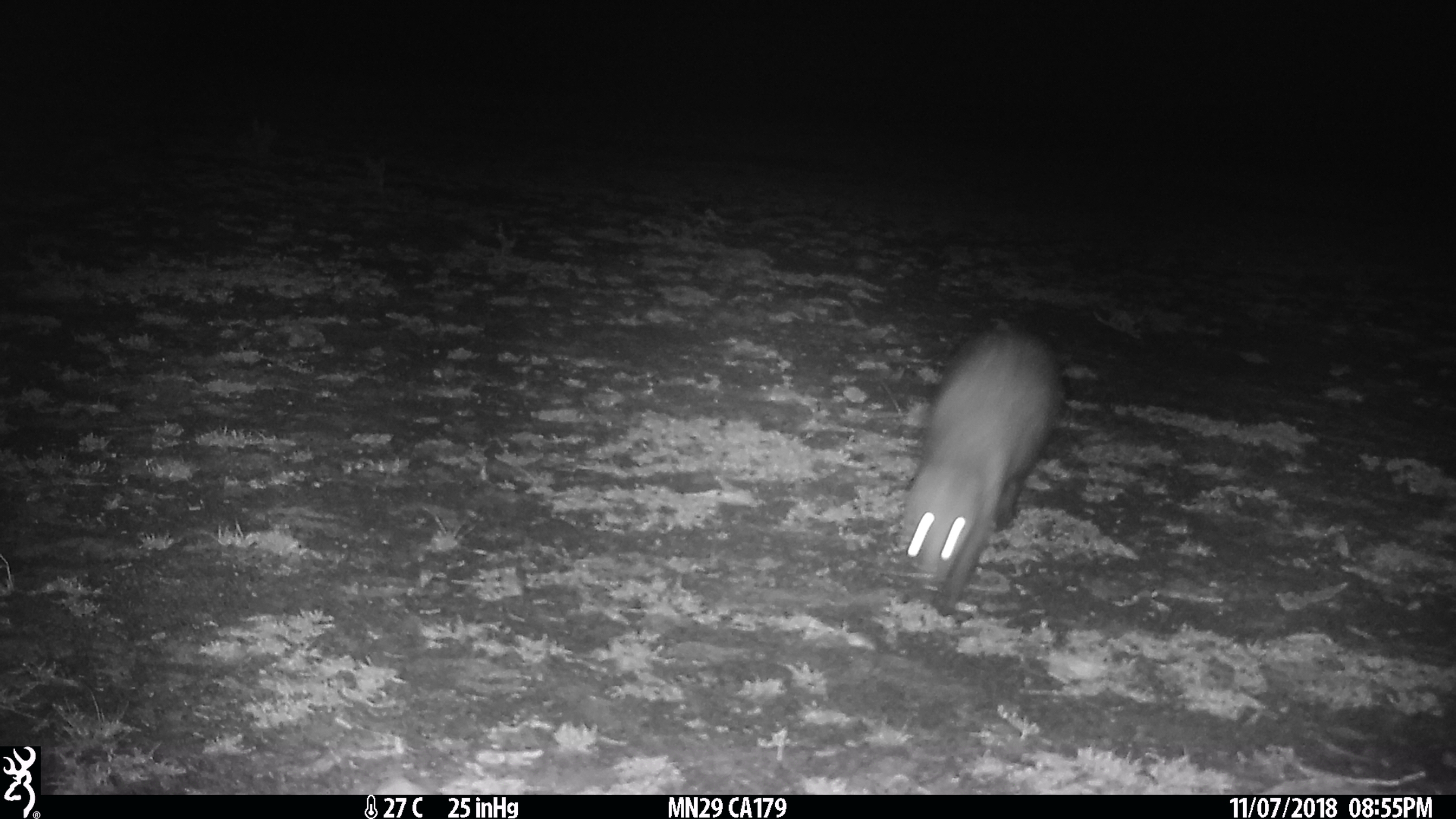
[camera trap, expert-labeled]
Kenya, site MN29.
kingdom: Animalia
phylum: Chordata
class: Mammalia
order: Carnivora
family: Herpestidae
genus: Ichneumia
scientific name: Ichneumia albicauda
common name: white-tailed mongoose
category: mongoose white tailed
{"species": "mongoose white tailed (white-tailed mongoose) (Ichneumia albicauda)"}